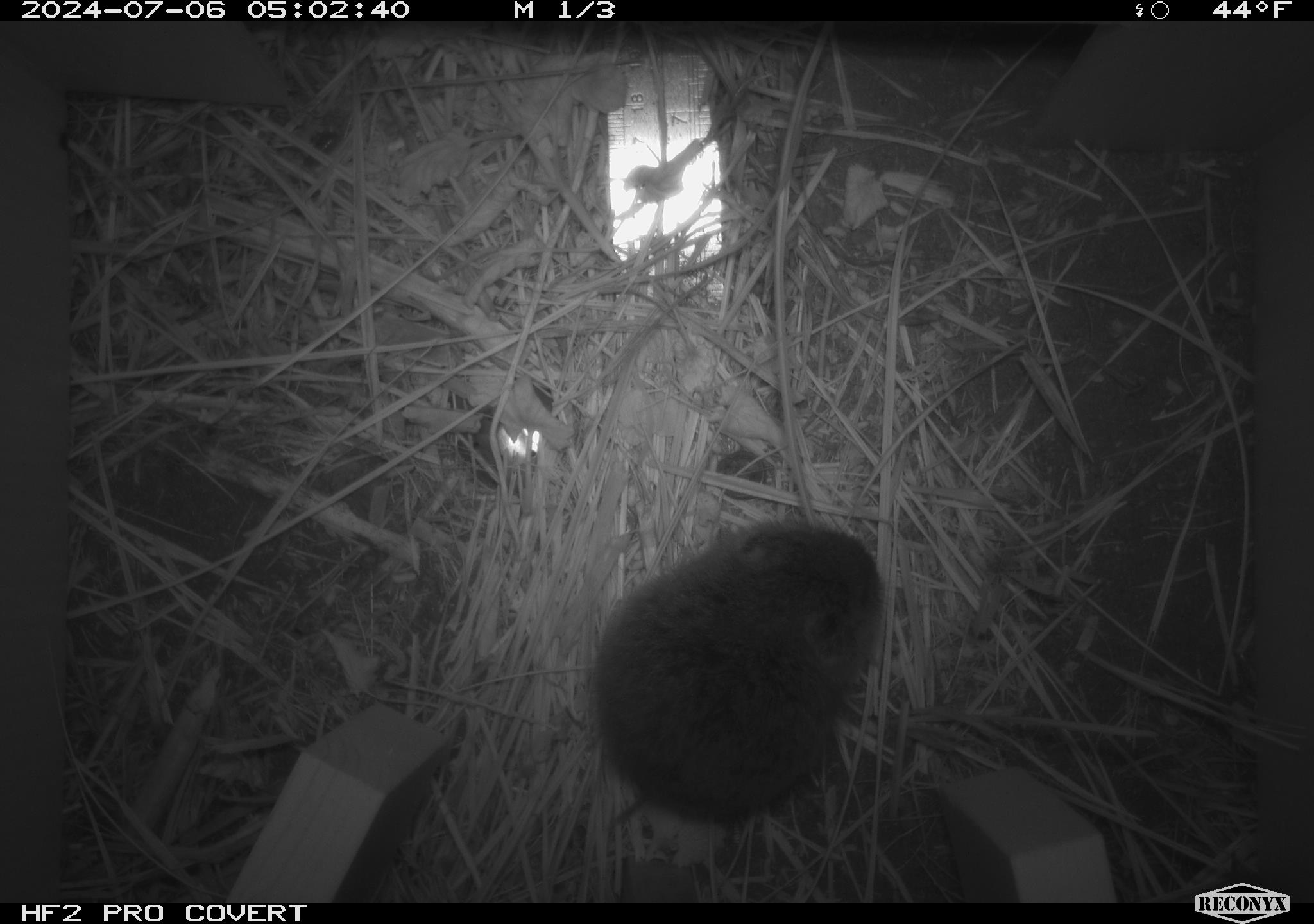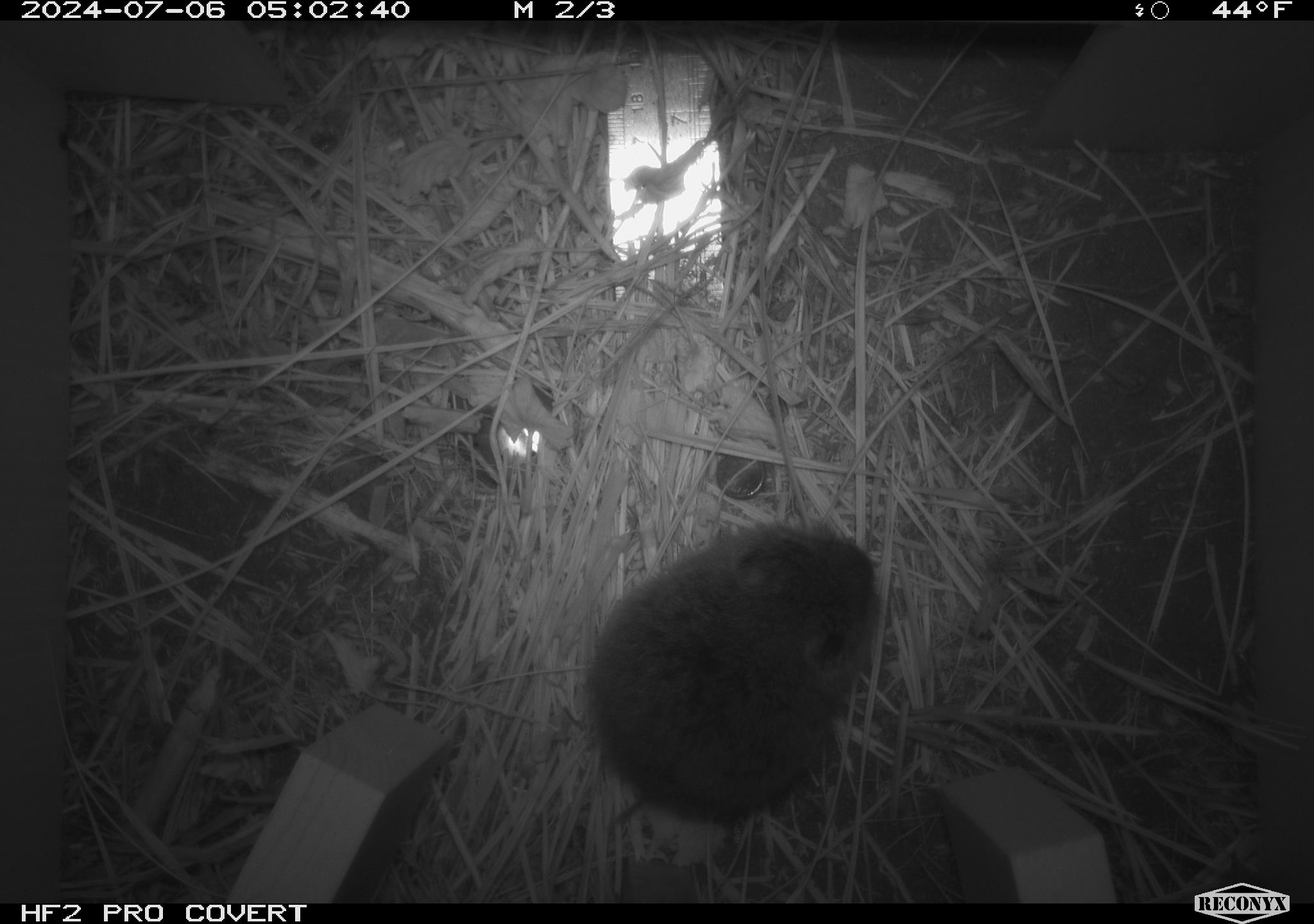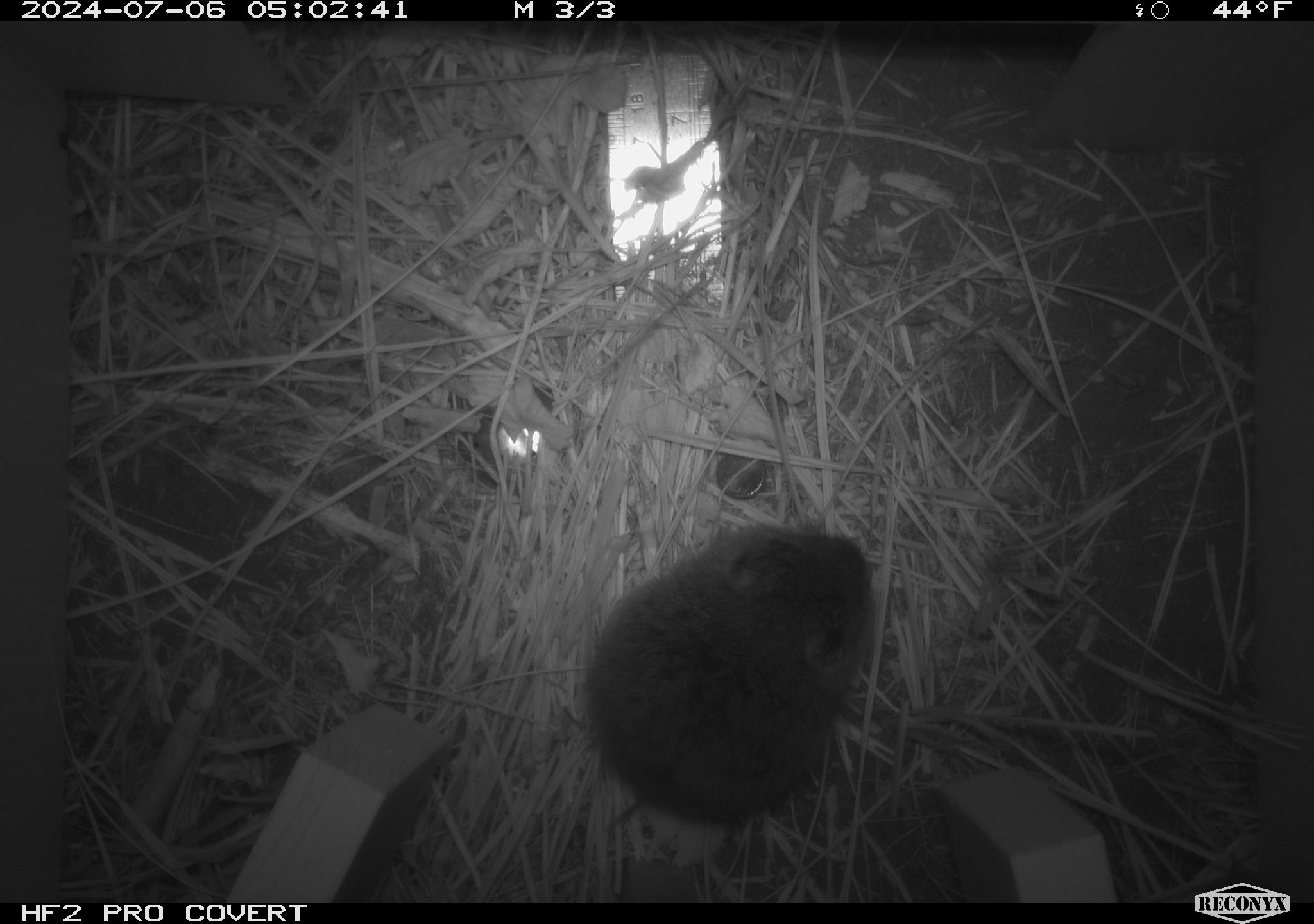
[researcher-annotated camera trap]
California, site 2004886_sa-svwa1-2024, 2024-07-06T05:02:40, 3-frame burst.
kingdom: Animalia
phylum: Chordata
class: Mammalia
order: Rodentia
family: Cricetidae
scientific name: Arvicolinae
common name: voles, lemmings, and muskrats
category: arvicolinae subfamily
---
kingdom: Animalia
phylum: Arthropoda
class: Malacostraca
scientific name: Malacostraca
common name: amphipods, crabs, isopods, krill, lobsters and shrimps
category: malacostracan